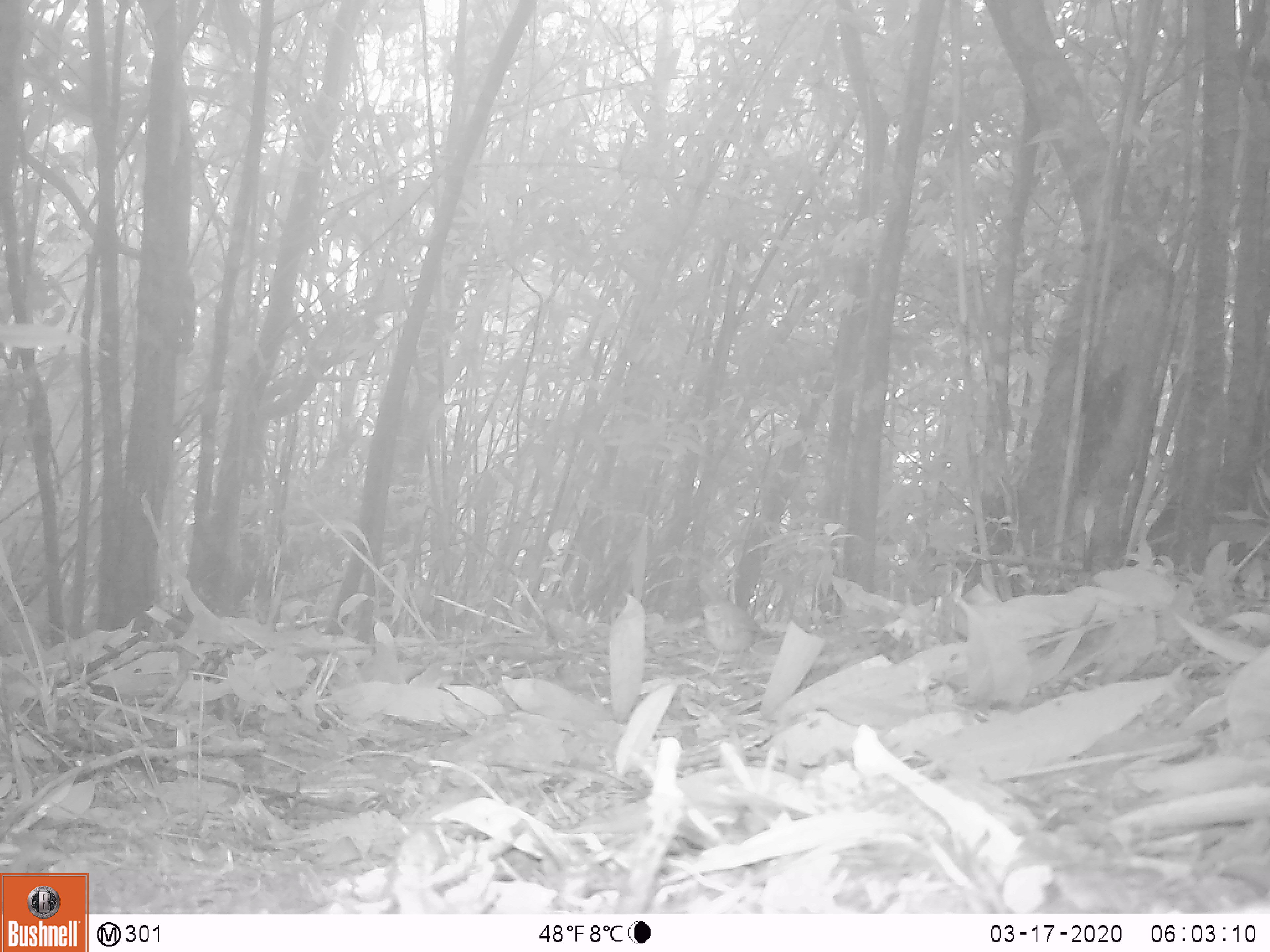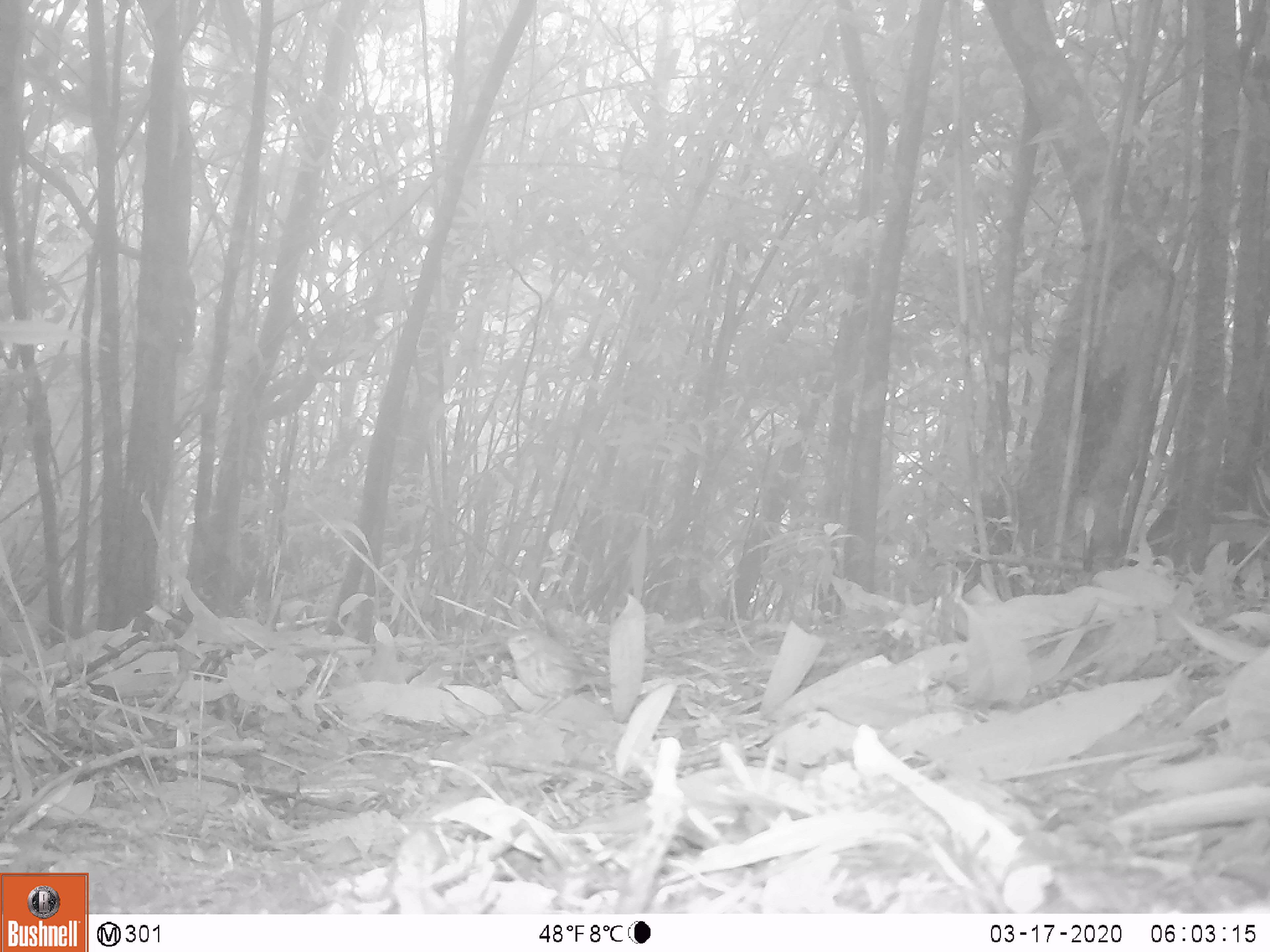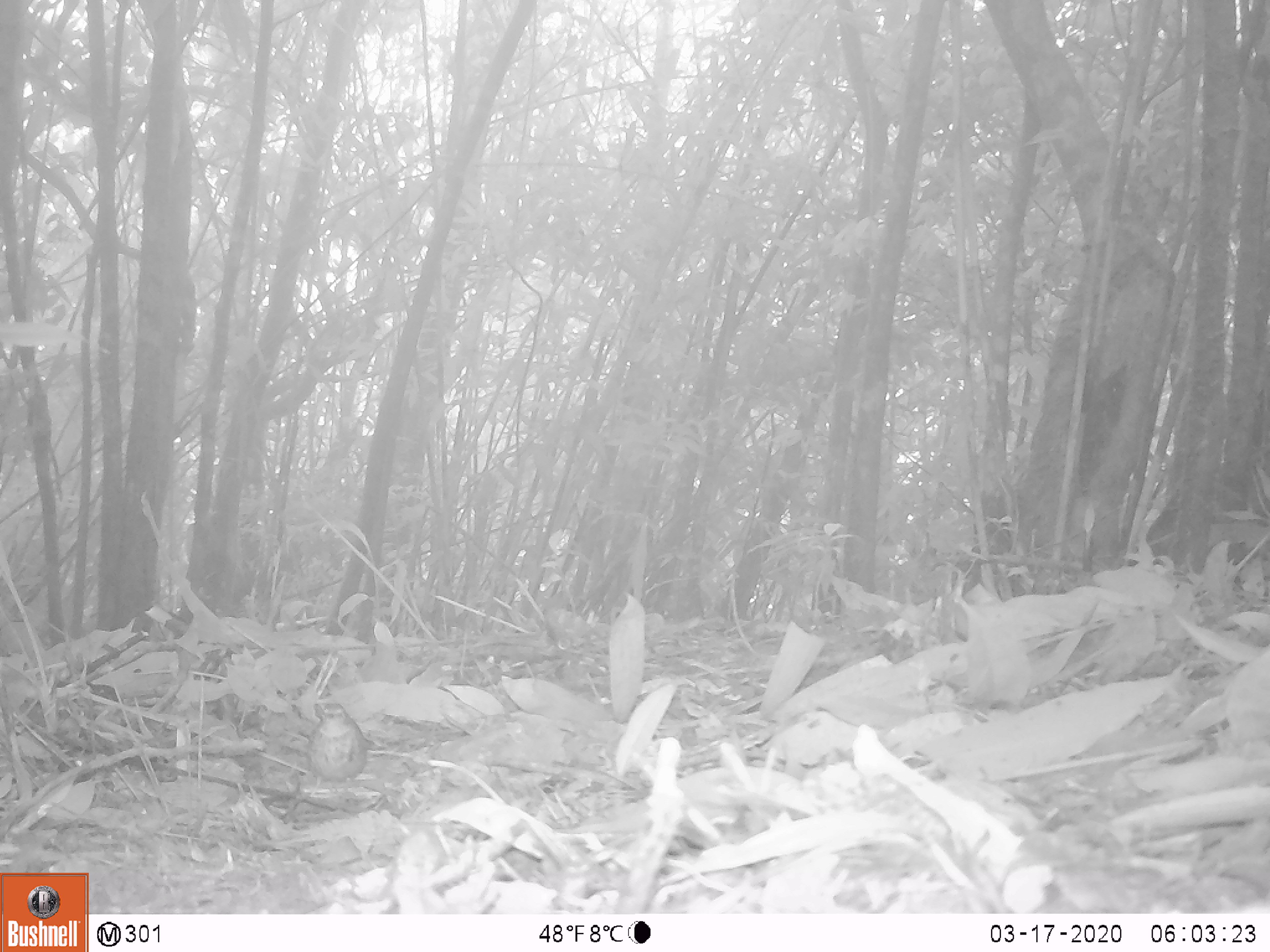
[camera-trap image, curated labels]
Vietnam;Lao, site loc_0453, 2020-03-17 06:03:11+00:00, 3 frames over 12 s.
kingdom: Animalia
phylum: Chordata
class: Aves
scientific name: Aves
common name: bird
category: unidentified bird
Unidentified bird (bird) (Aves). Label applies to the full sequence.